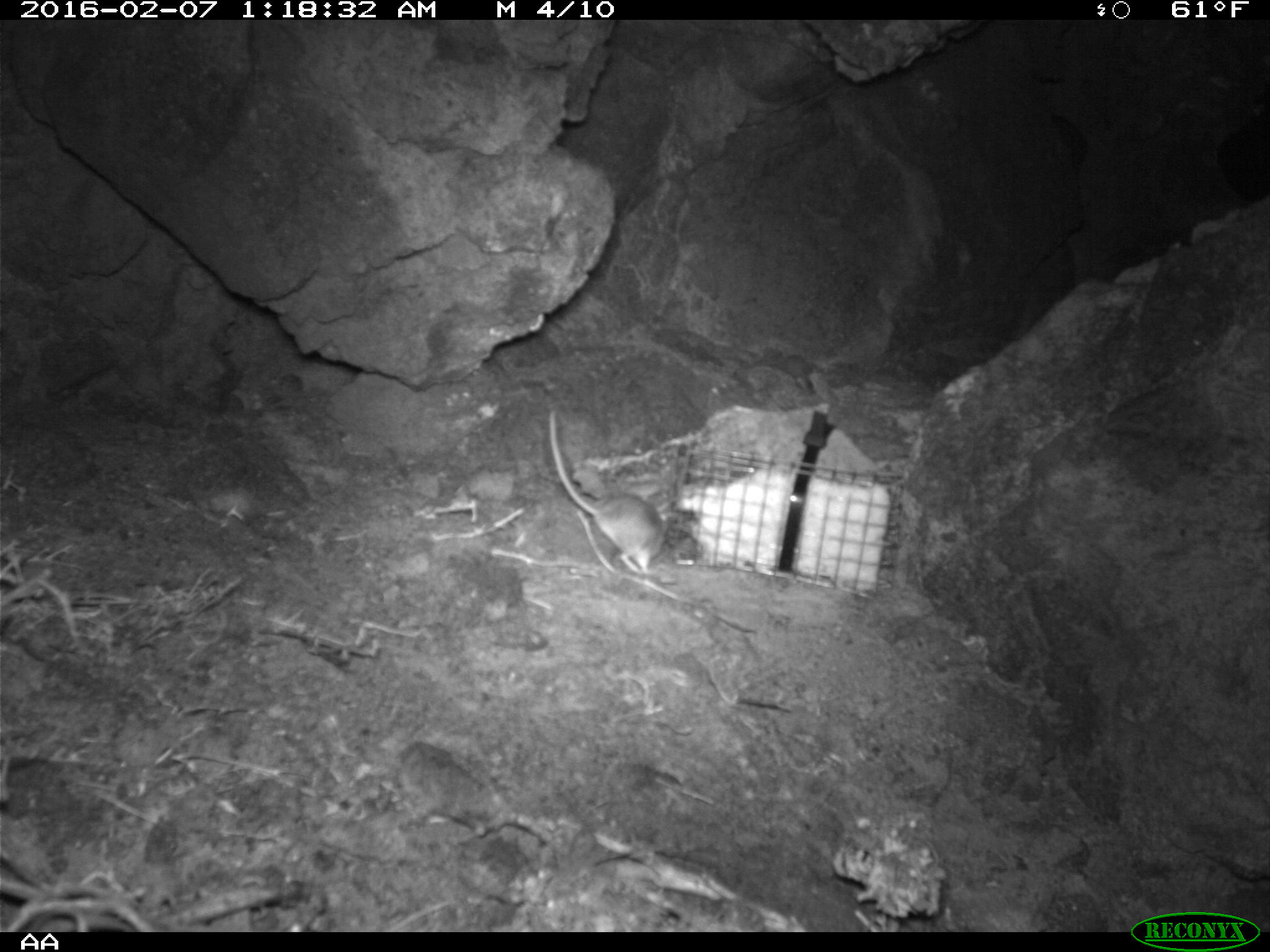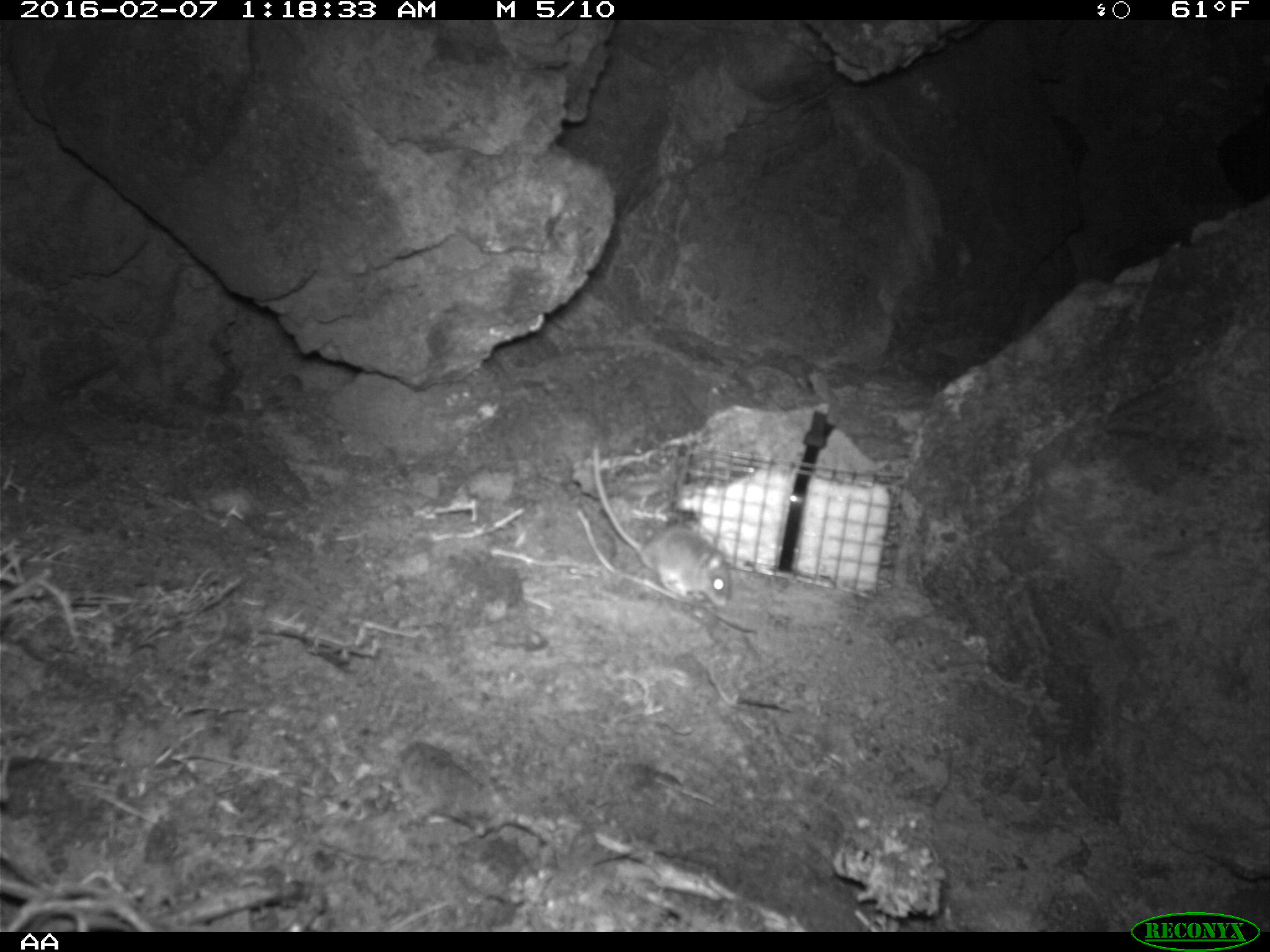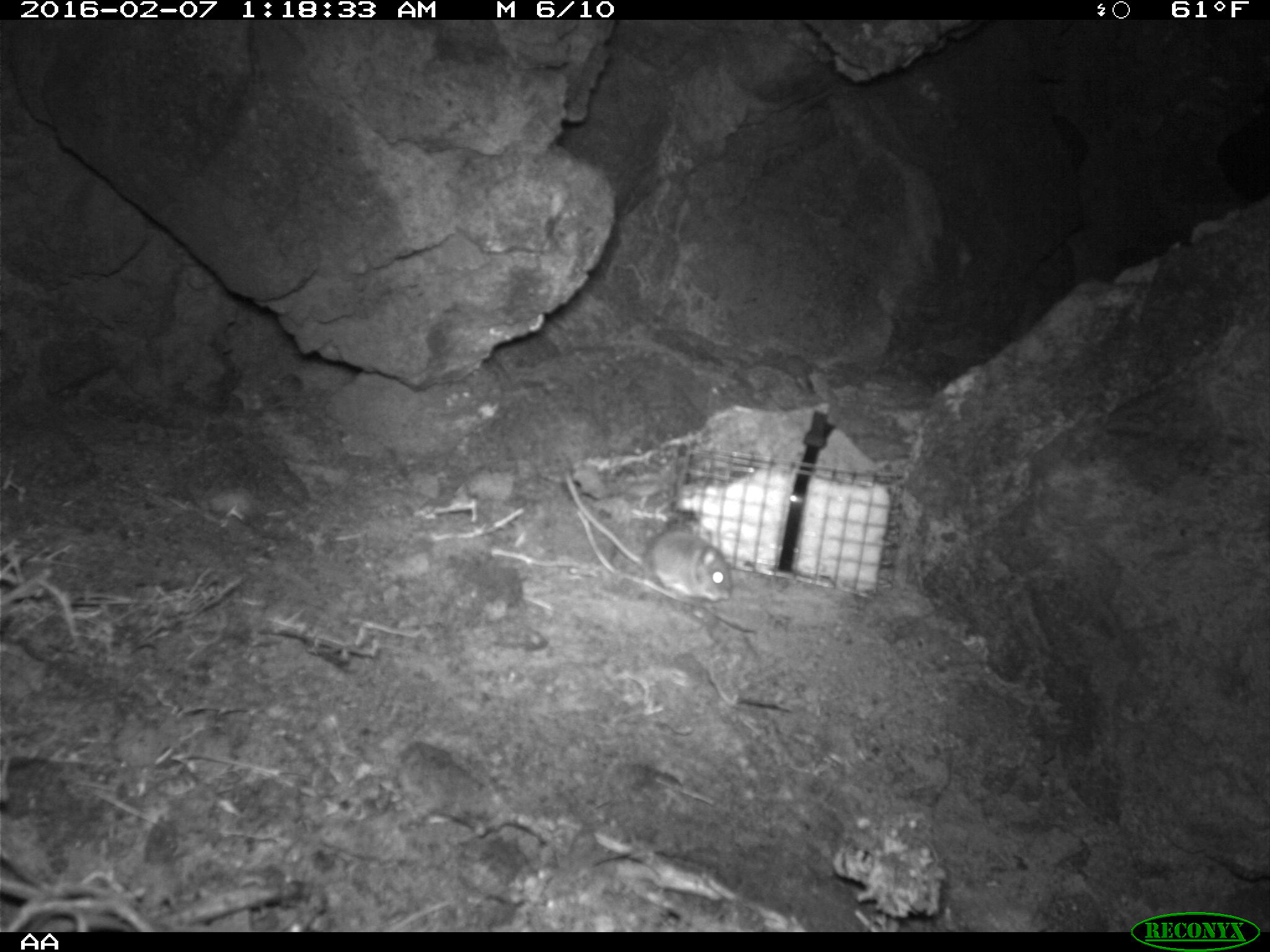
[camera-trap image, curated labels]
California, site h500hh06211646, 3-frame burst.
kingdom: Animalia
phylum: Chordata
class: Mammalia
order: Rodentia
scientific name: Rodentia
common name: rodent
Rodent (Rodentia).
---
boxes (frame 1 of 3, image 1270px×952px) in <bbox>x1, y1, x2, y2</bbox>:
rodent: <bbox>544, 412, 671, 572</bbox>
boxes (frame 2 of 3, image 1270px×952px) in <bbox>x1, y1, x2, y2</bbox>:
rodent: <bbox>591, 444, 730, 607</bbox>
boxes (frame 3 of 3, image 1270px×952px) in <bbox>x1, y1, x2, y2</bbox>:
rodent: <bbox>566, 471, 733, 601</bbox>